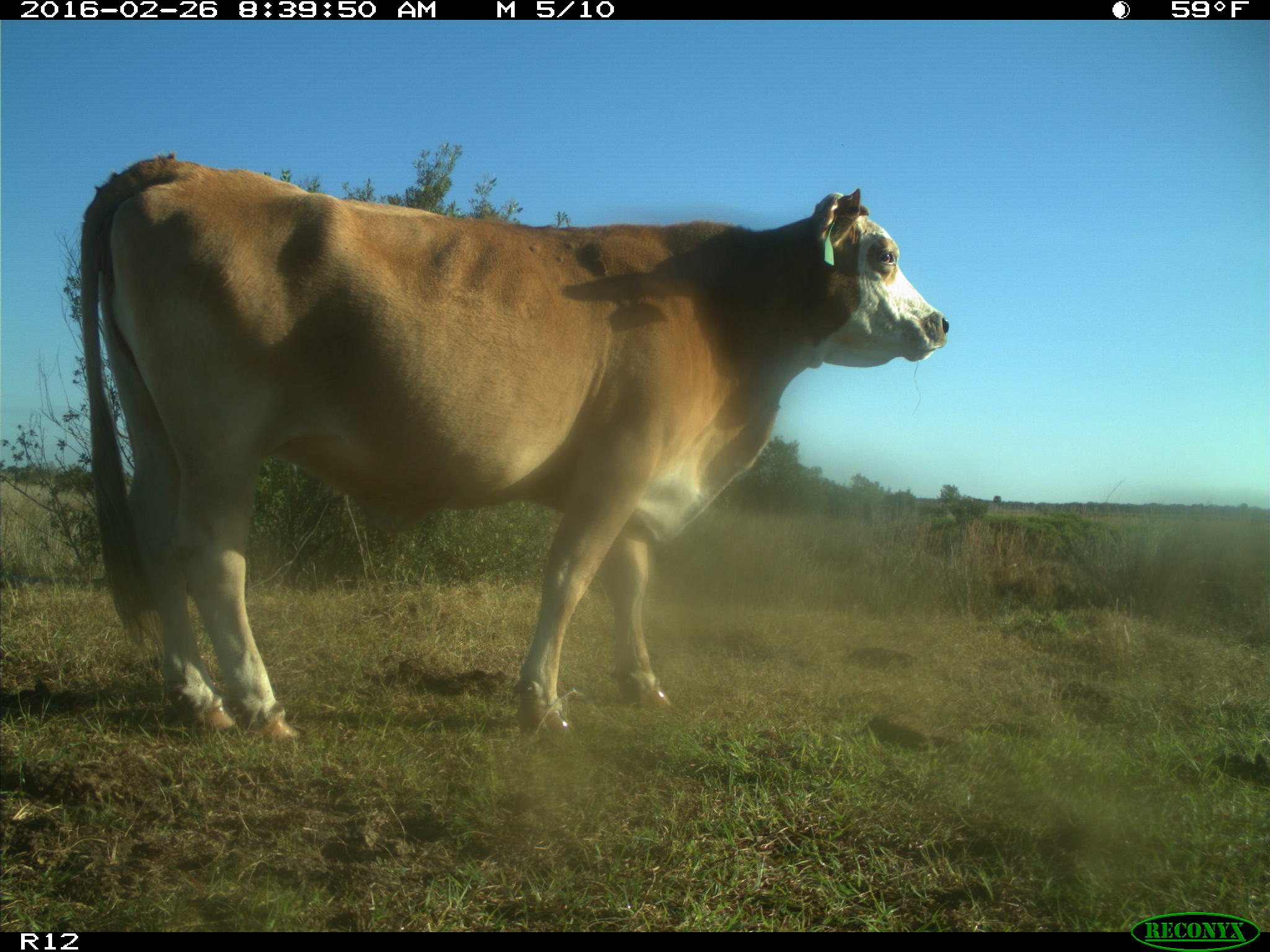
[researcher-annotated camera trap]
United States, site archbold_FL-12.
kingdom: Animalia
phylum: Chordata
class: Mammalia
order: Artiodactyla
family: Bovidae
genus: Bos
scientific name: Bos taurus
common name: domestic cow